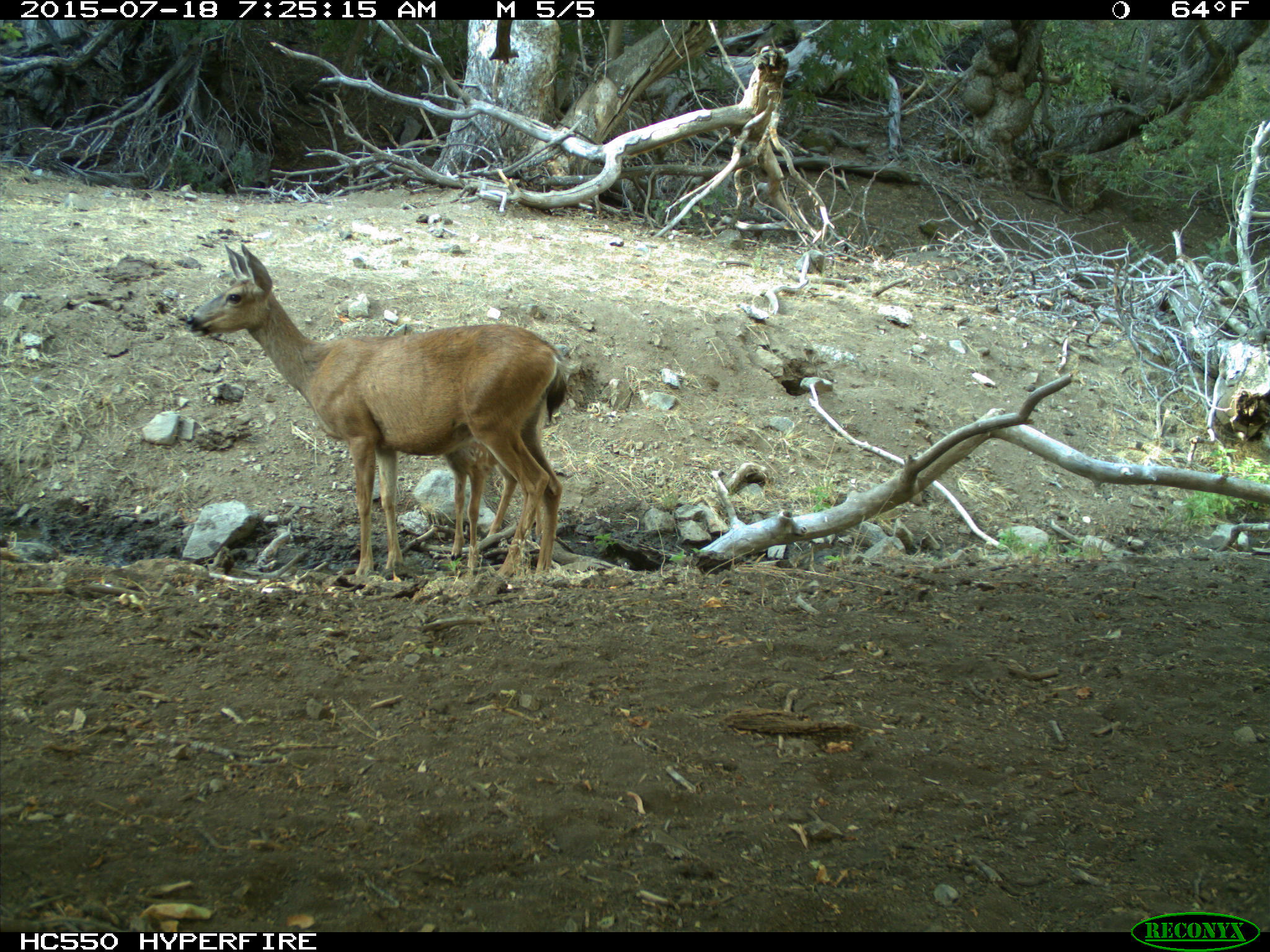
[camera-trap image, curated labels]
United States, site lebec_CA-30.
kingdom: Animalia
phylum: Chordata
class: Mammalia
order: Artiodactyla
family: Cervidae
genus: Odocoileus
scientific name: Odocoileus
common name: deer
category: unidentified deer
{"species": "unidentified deer (deer) (Odocoileus)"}